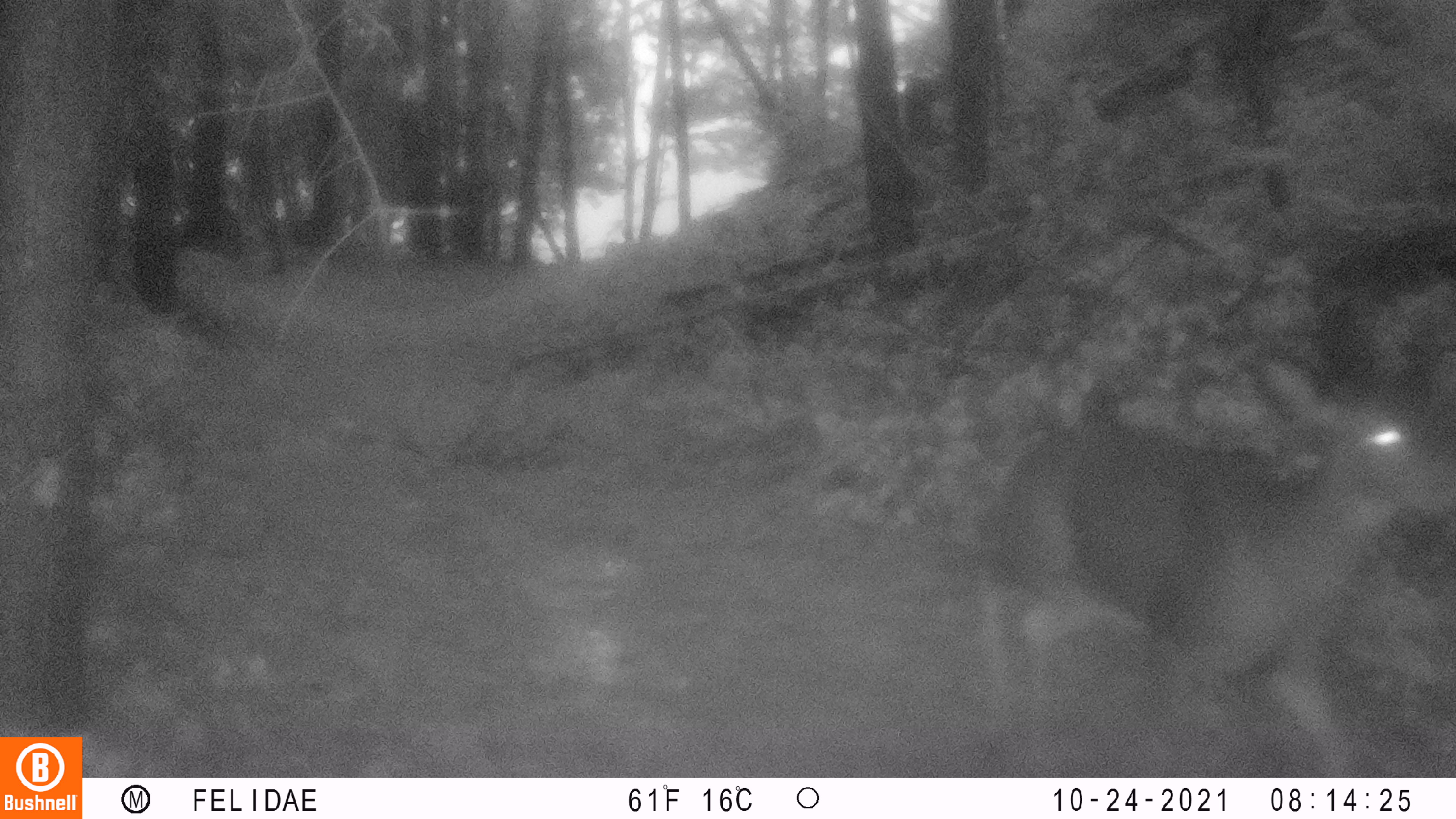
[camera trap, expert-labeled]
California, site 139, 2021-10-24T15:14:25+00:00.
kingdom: Animalia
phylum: Chordata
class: Mammalia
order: Artiodactyla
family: Cervidae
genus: Odocoileus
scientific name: Odocoileus hemionus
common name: mule deer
Mule deer (Odocoileus hemionus).